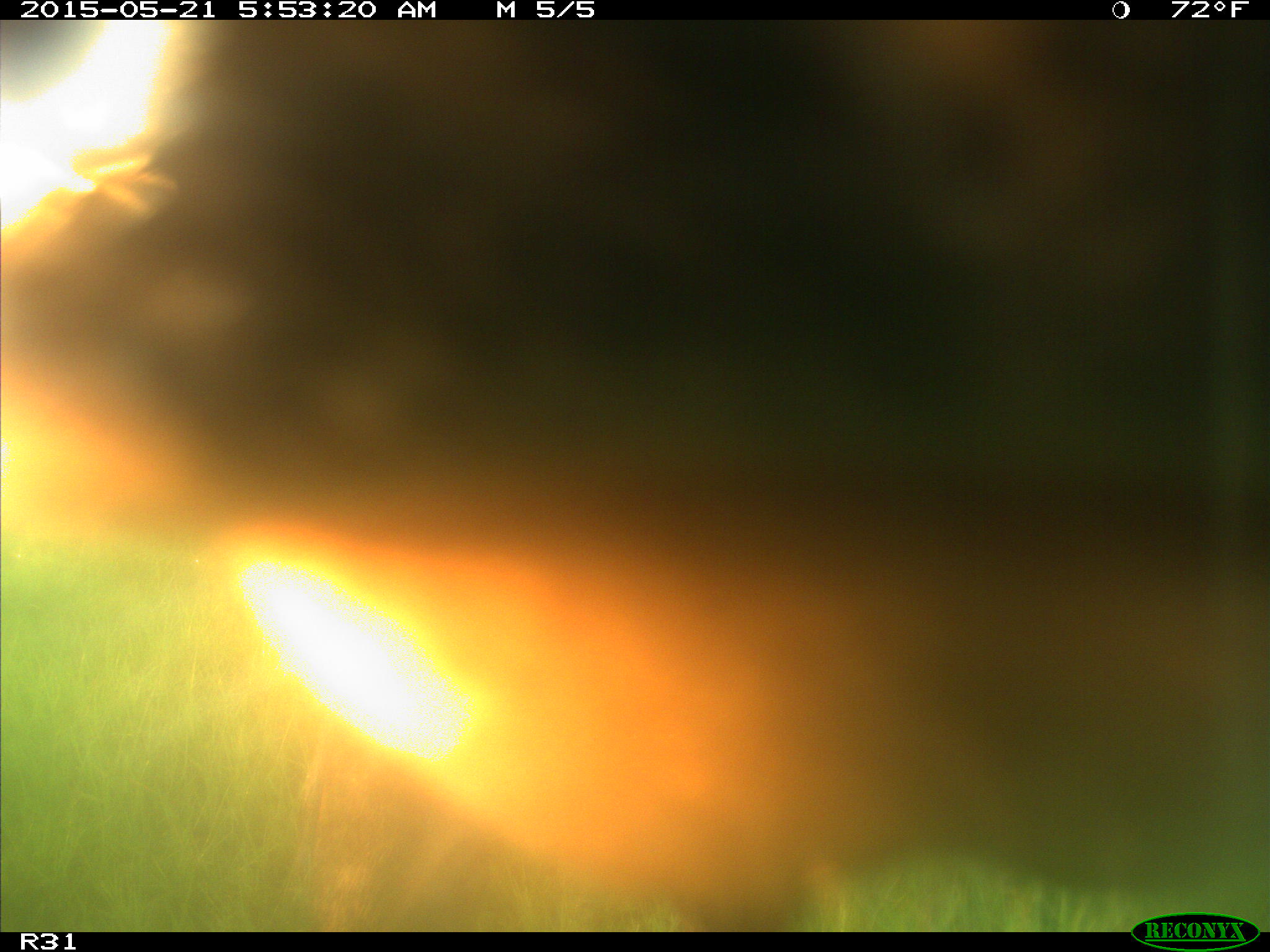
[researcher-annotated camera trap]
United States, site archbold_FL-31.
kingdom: Animalia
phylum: Chordata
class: Mammalia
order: Artiodactyla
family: Bovidae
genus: Bos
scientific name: Bos taurus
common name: domestic cow